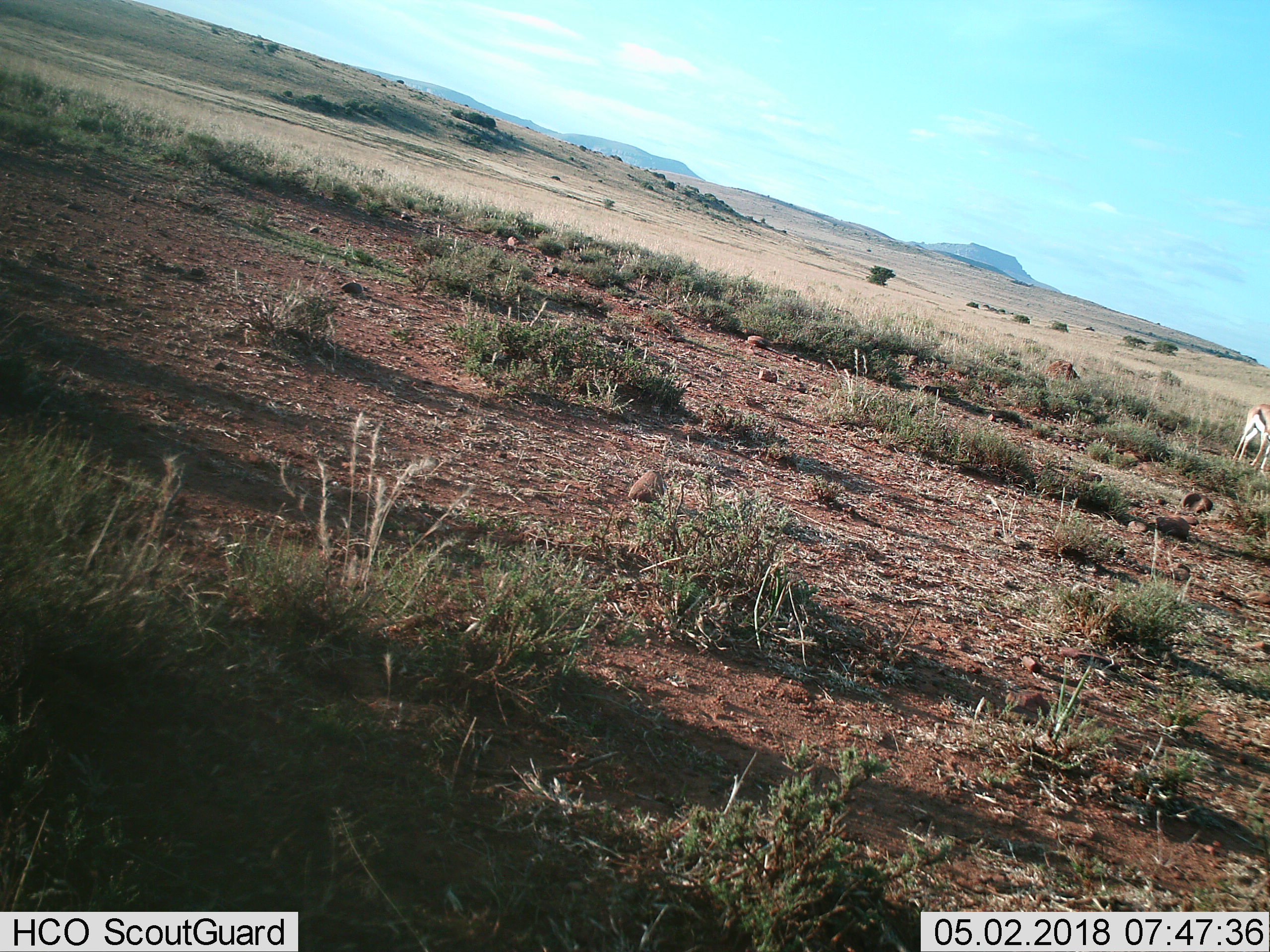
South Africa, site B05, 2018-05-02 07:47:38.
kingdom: Animalia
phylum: Chordata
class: Mammalia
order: Artiodactyla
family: Bovidae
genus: Antidorcas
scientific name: Antidorcas marsupialis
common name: springbok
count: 1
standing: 75%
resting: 0%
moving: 0%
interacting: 0%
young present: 0%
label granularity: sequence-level